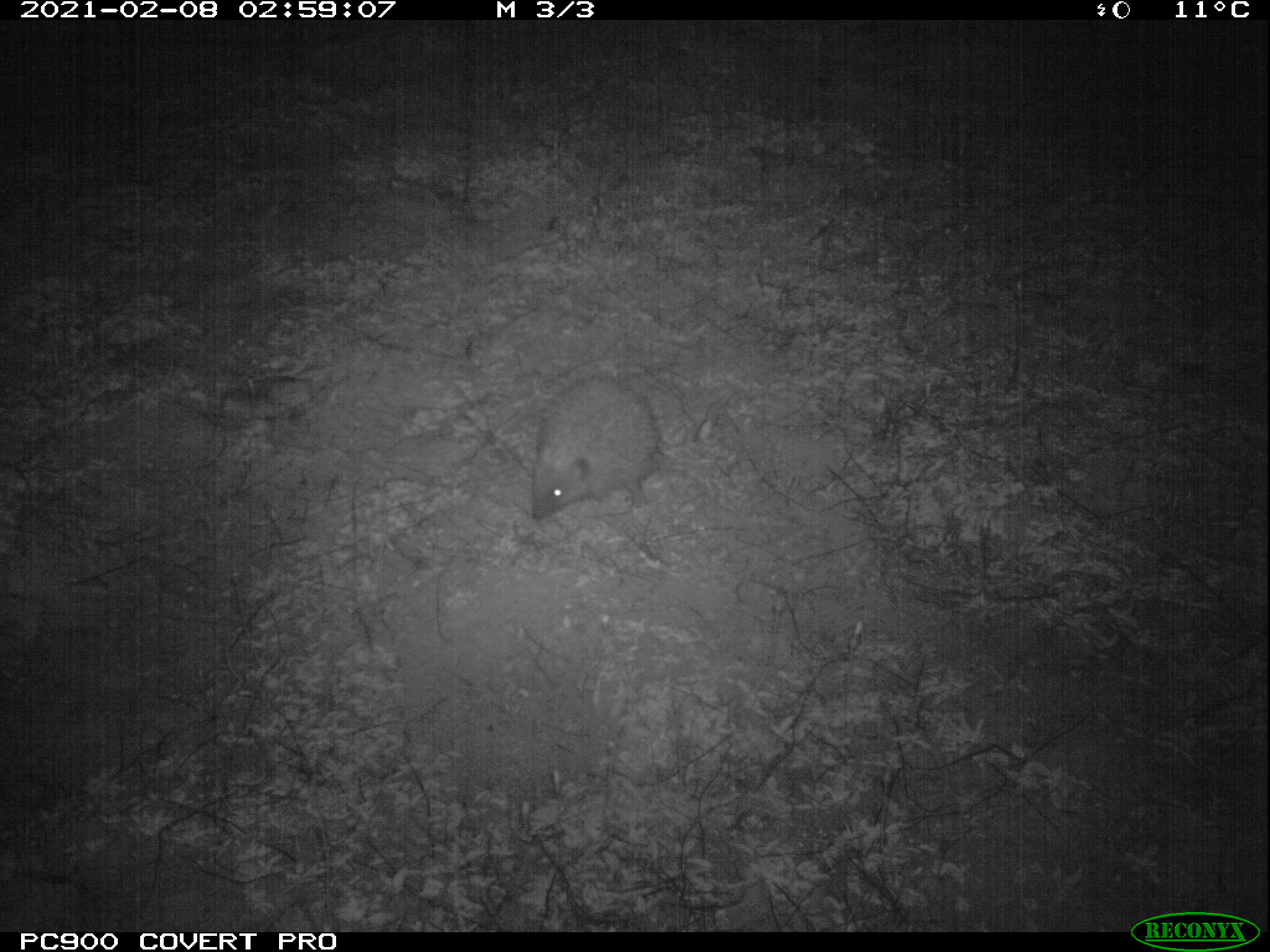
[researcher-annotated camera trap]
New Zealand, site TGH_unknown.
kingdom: Animalia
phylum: Chordata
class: Mammalia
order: Eulipotyphla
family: Erinaceidae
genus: Erinaceus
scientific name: Erinaceus europaeus europaeus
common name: european hedgehog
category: hedgehog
Hedgehog (european hedgehog) (Erinaceus europaeus europaeus).